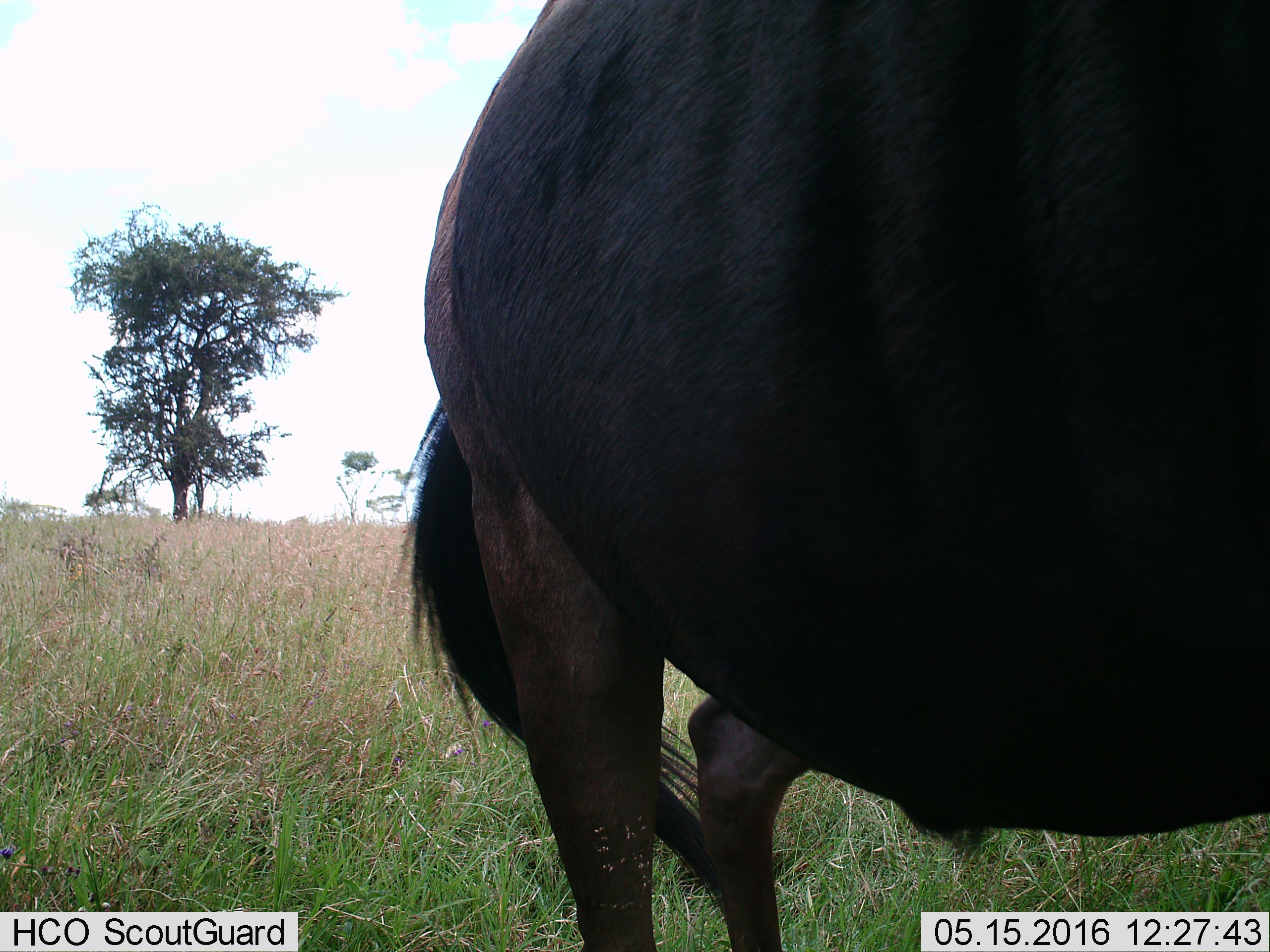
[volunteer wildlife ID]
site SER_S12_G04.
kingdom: Animalia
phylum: Chordata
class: Mammalia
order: Artiodactyla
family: Bovidae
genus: Syncerus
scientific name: Syncerus caffer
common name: african buffalo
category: buffalo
Buffalo (african buffalo) (Syncerus caffer), count 1. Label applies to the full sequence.